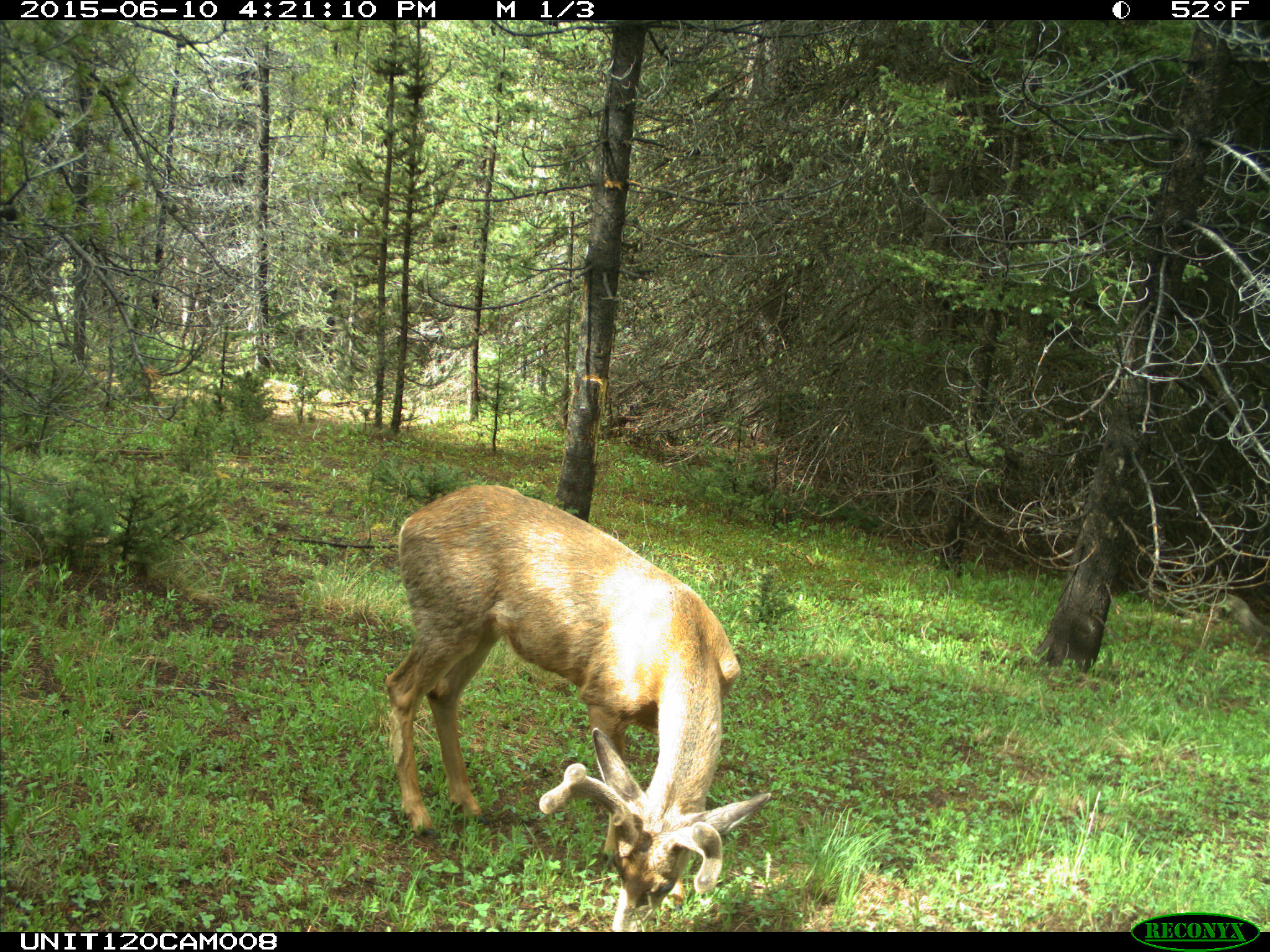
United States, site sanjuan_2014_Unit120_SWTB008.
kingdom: Animalia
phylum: Chordata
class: Mammalia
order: Artiodactyla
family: Cervidae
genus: Odocoileus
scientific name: Odocoileus hemionus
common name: mule deer